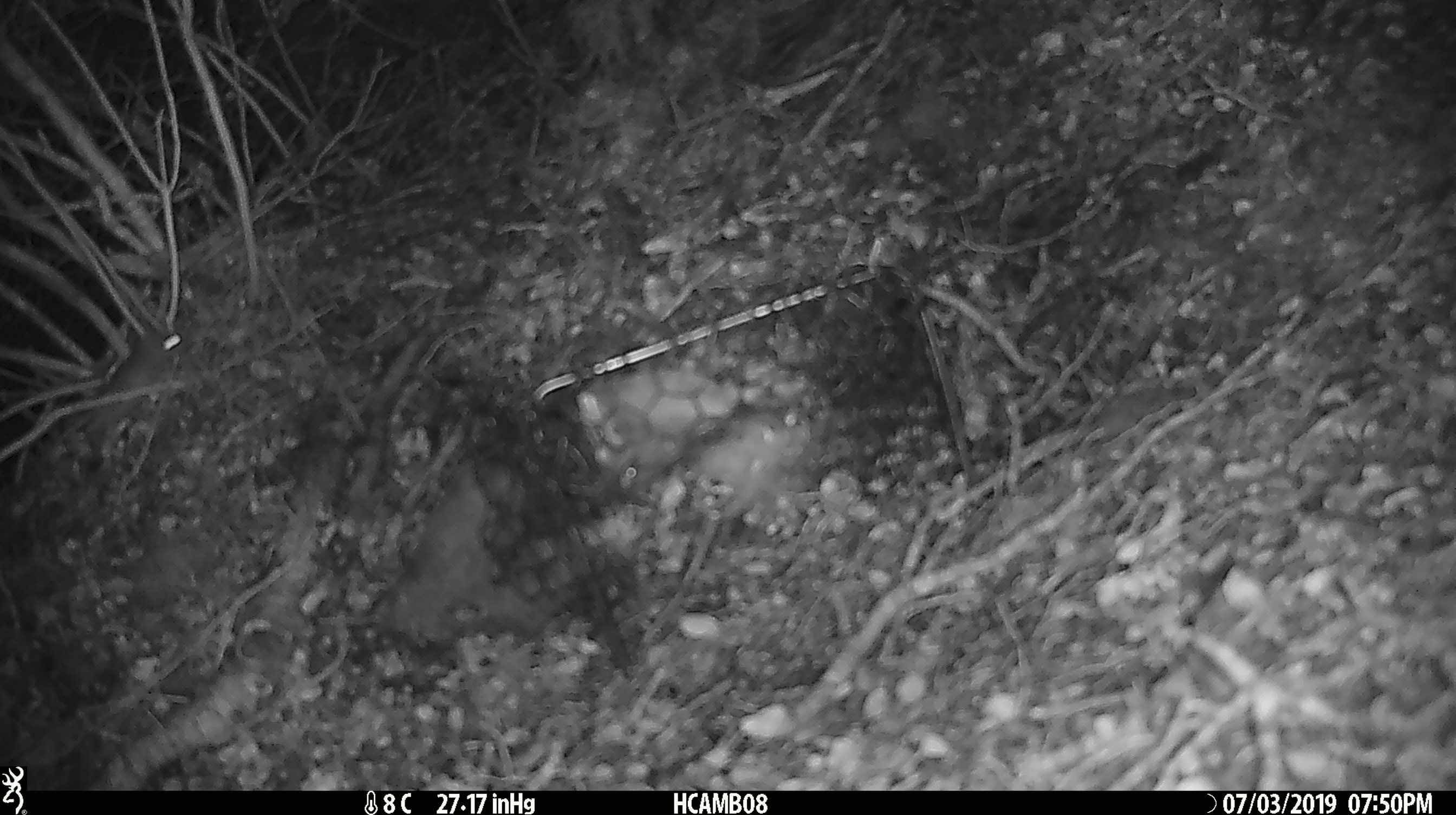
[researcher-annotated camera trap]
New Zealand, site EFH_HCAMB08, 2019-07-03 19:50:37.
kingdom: Animalia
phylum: Chordata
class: Mammalia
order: Rodentia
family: Muridae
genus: Mus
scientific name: Mus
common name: mouse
Mouse (Mus).